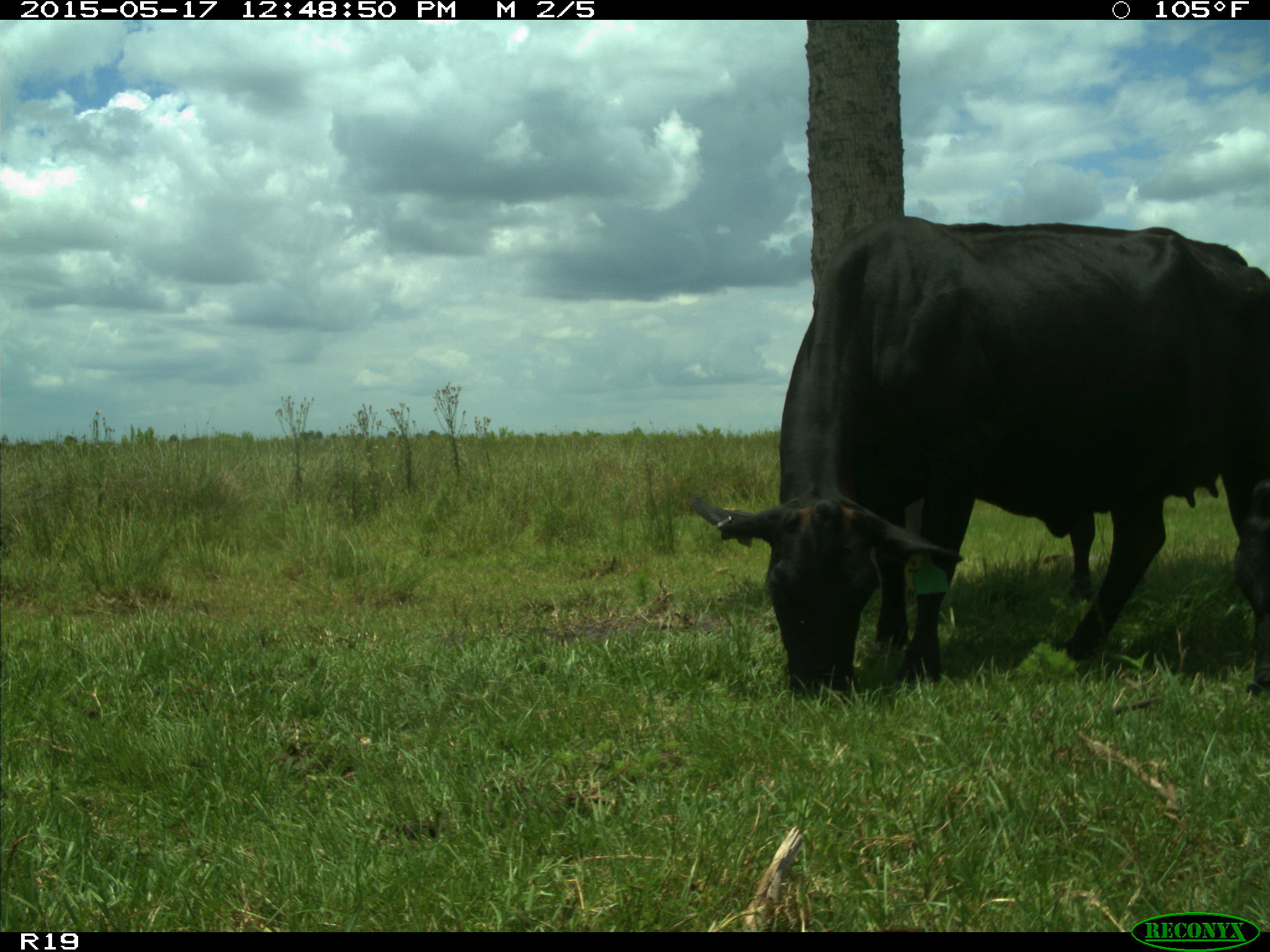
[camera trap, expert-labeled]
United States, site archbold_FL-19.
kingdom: Animalia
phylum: Chordata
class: Mammalia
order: Artiodactyla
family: Bovidae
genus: Bos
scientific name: Bos taurus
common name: domestic cow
Bos taurus (domestic cow).